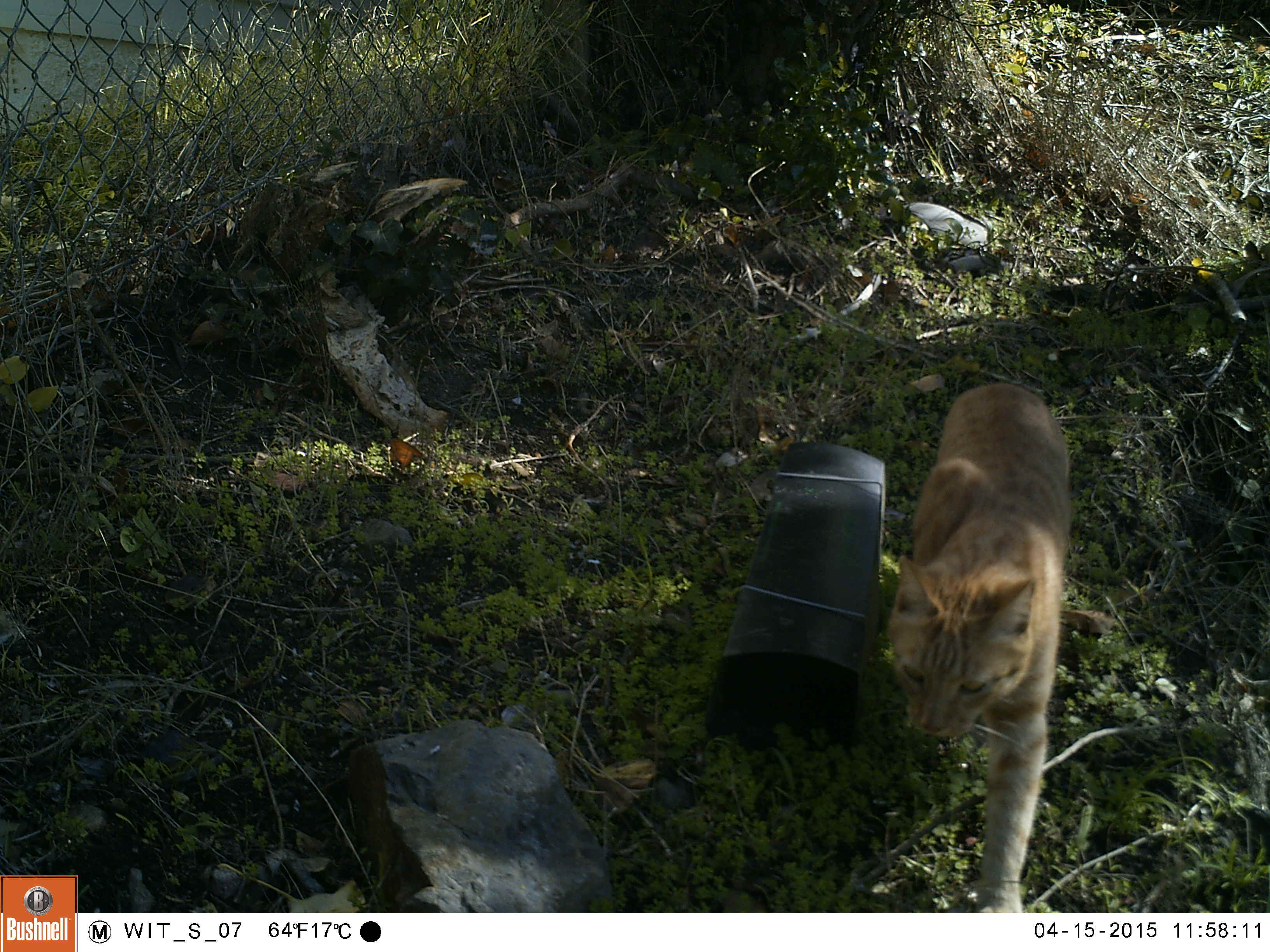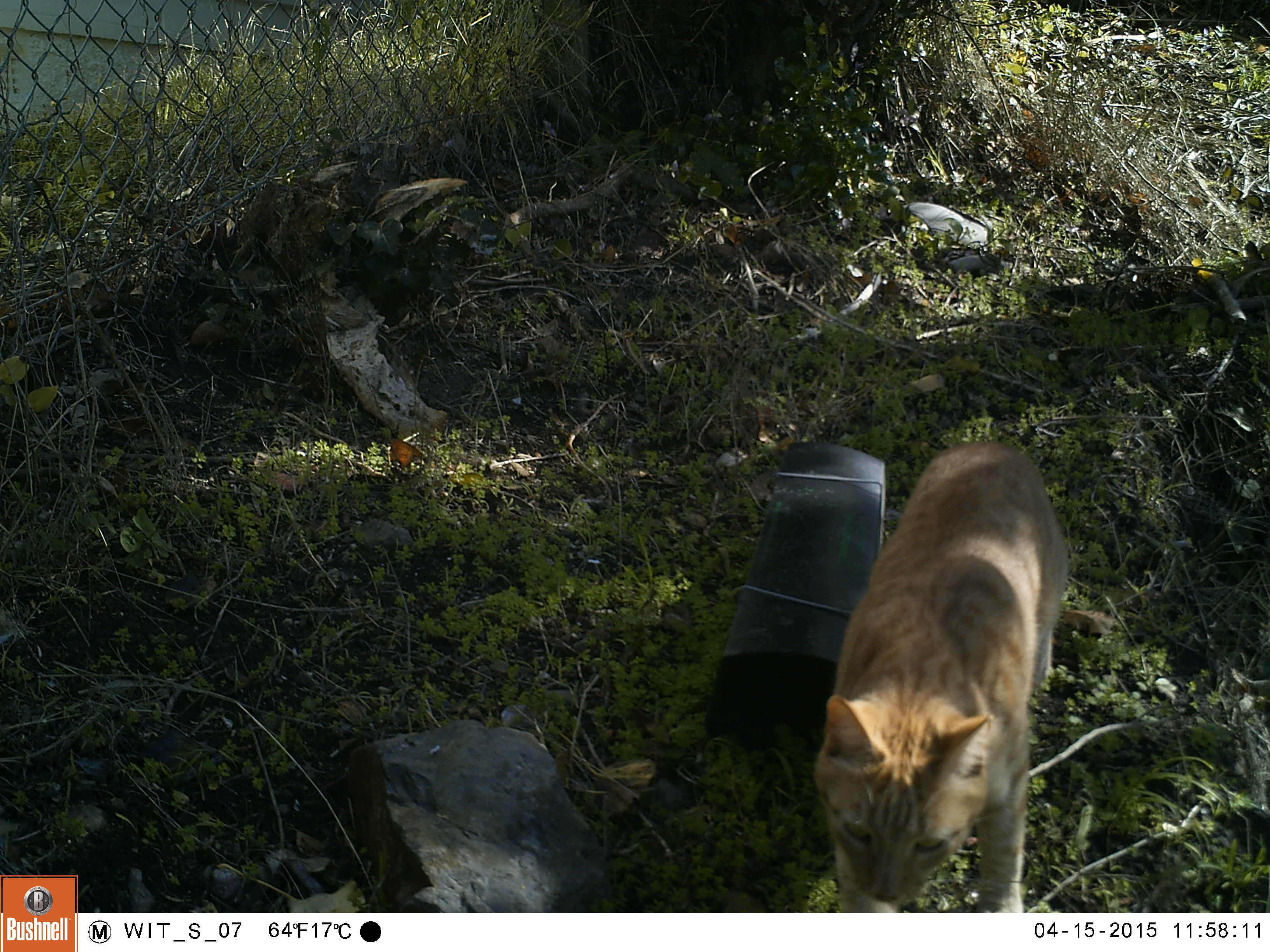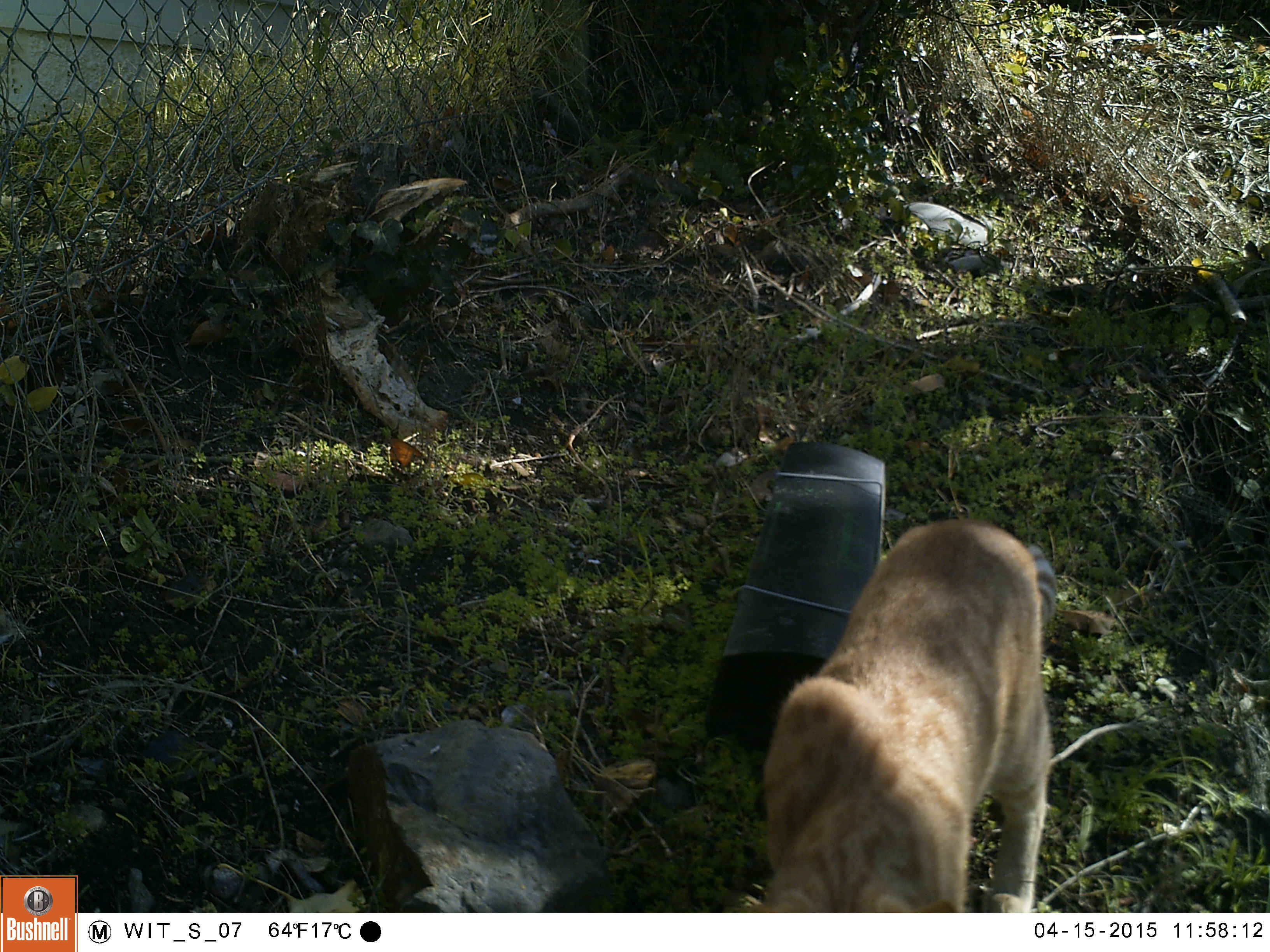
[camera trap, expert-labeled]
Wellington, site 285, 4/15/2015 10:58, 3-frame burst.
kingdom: Animalia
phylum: Chordata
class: Mammalia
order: Carnivora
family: Felidae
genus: Felis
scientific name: Felis catus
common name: cat